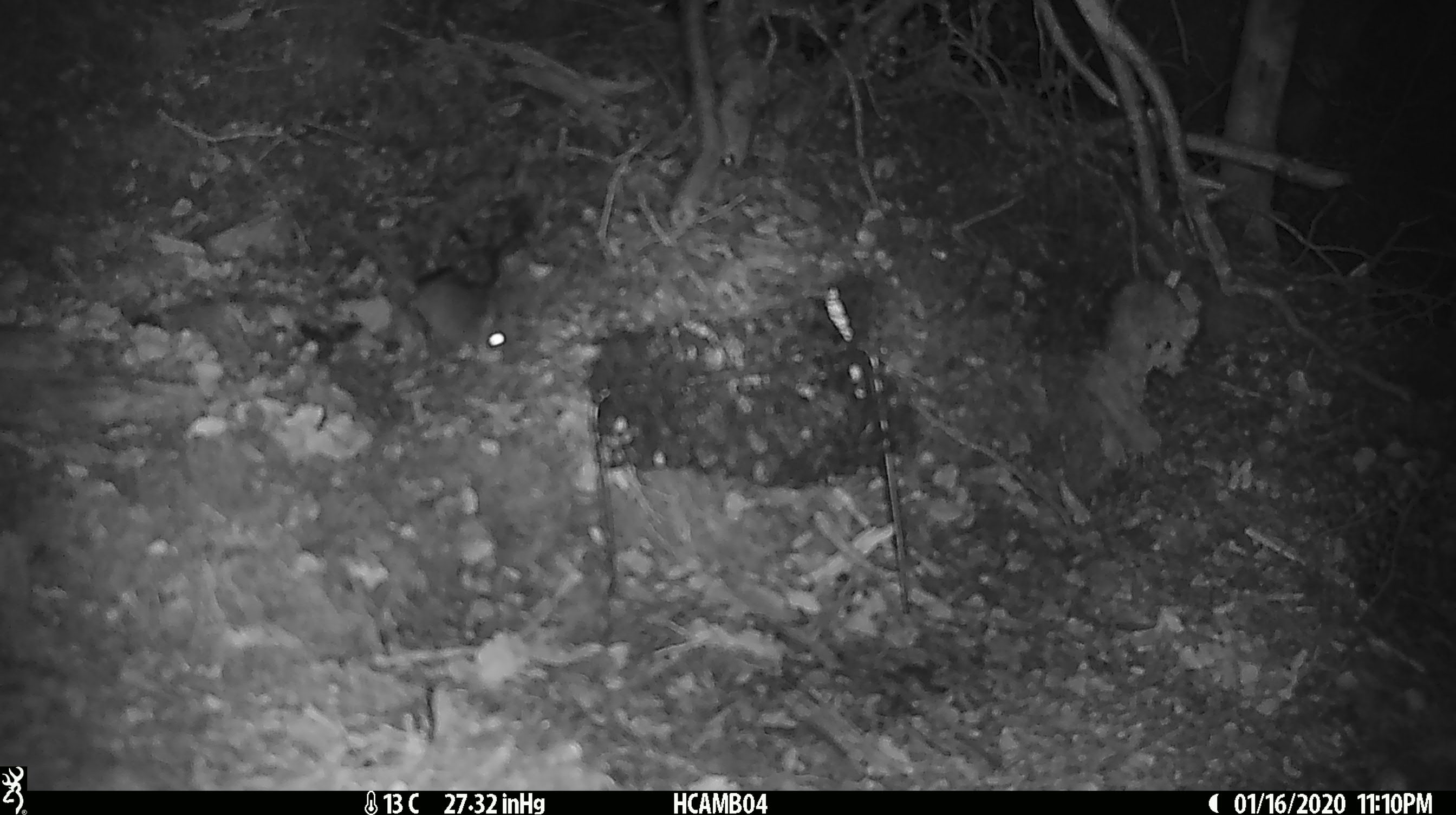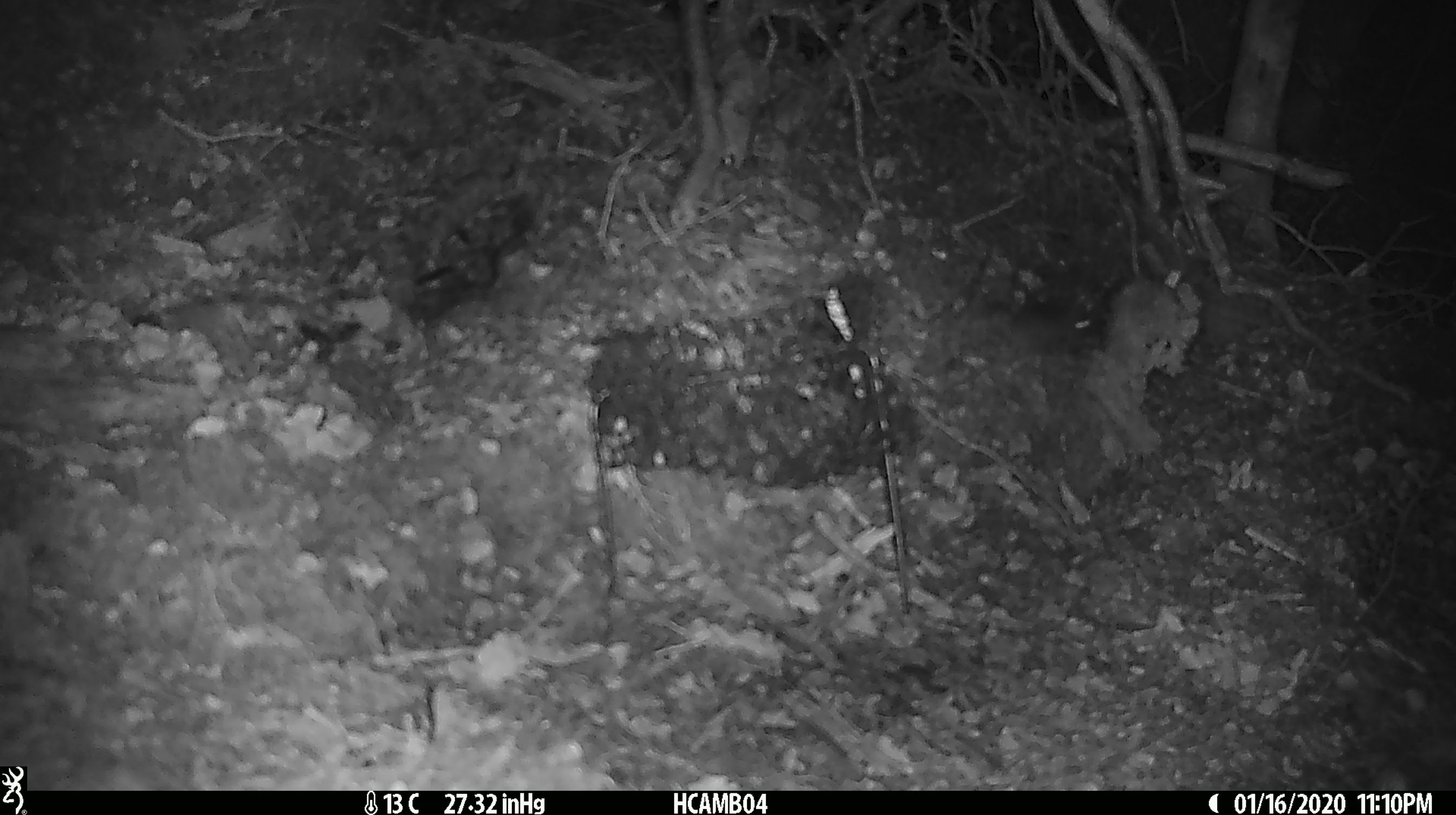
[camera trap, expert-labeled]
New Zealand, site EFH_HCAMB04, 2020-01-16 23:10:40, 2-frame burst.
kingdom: Animalia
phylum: Chordata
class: Mammalia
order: Rodentia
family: Muridae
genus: Mus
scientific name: Mus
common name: mouse